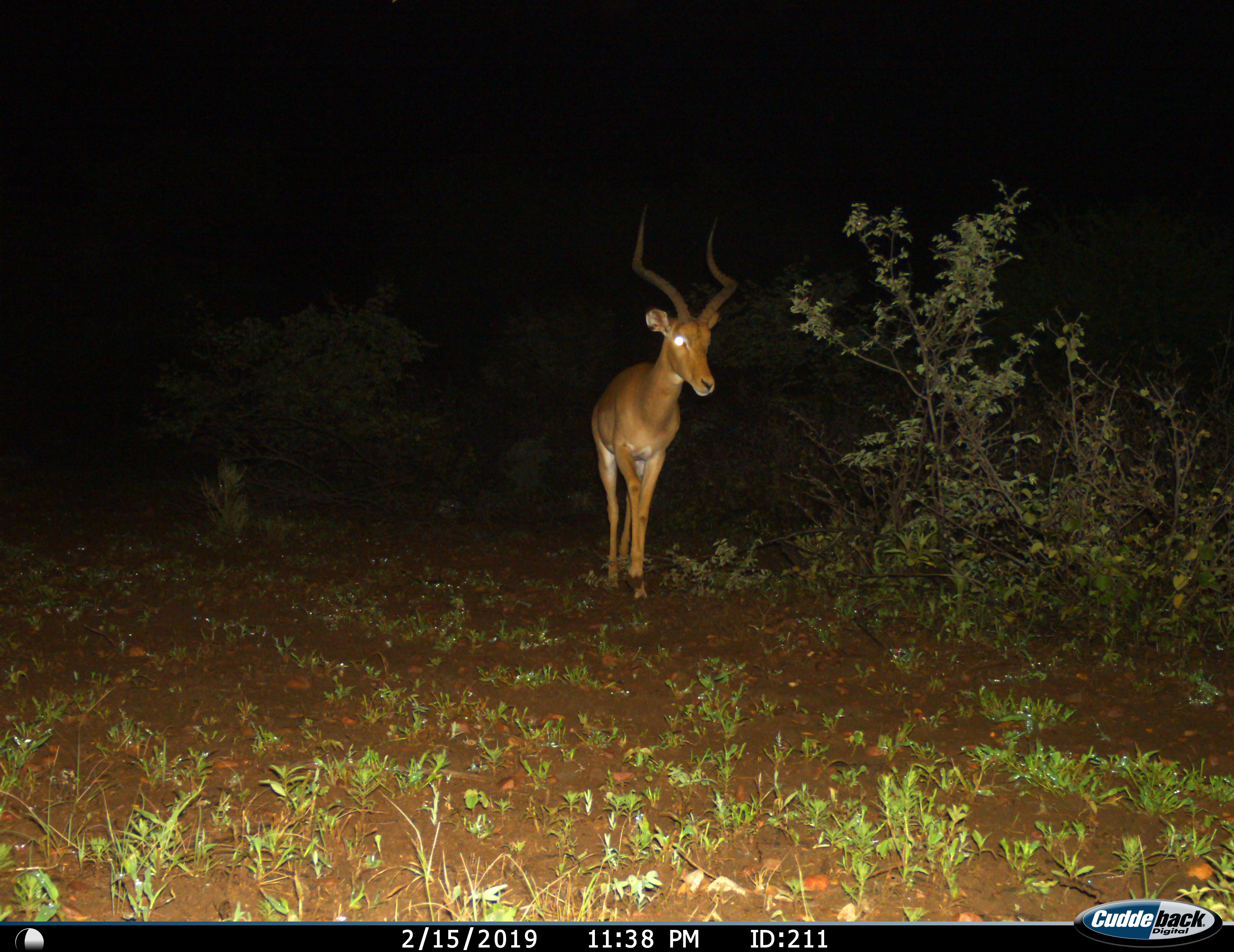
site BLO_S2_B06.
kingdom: Animalia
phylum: Chordata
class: Mammalia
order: Artiodactyla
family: Bovidae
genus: Aepyceros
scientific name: Aepyceros melampus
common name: impala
Impala (Aepyceros melampus), count 1. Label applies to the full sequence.